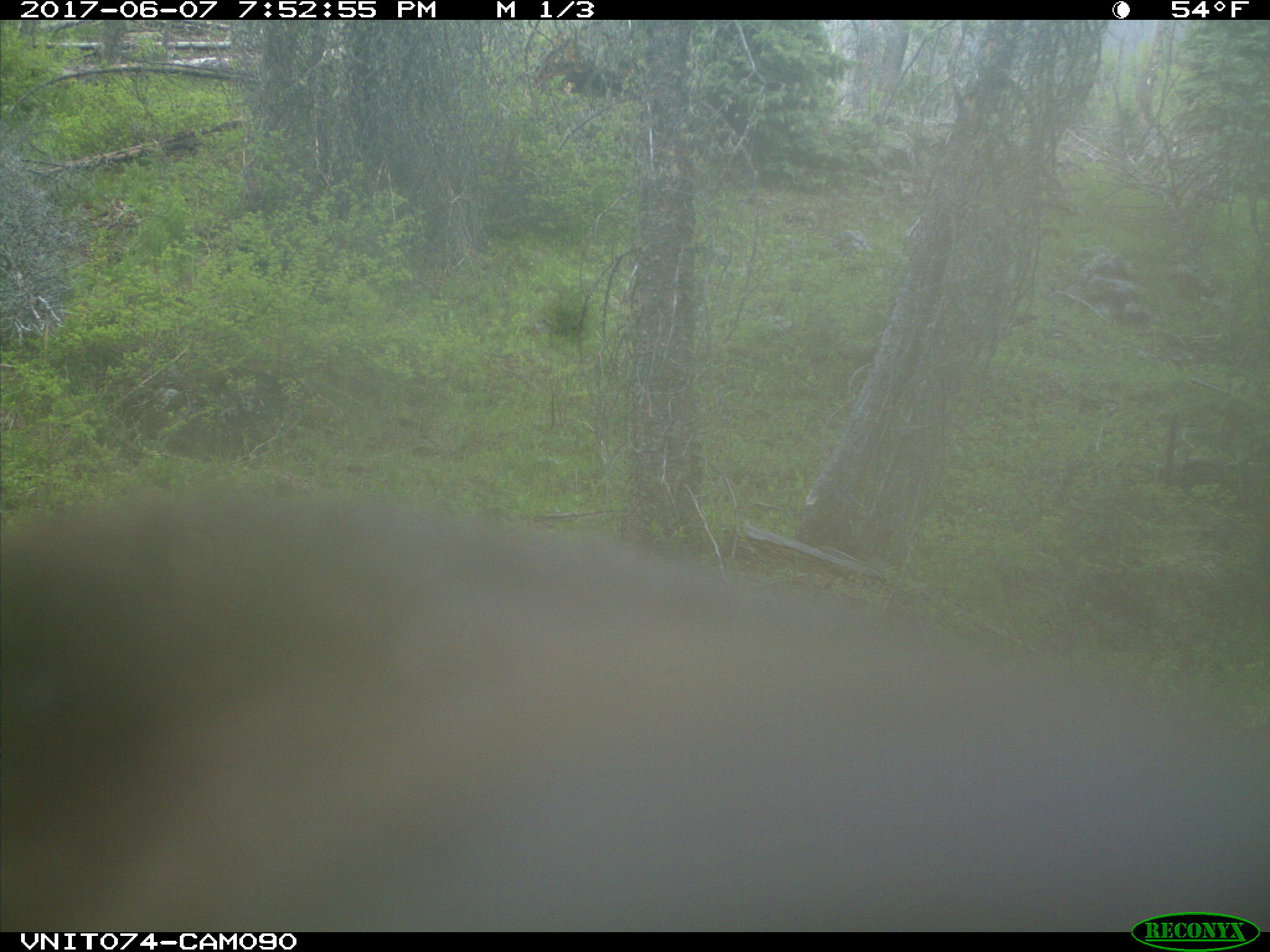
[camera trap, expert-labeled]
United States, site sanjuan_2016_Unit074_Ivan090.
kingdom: Animalia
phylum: Chordata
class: Mammalia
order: Carnivora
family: Ursidae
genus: Ursus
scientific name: Ursus americanus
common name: american black bear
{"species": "Ursus americanus (american black bear)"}